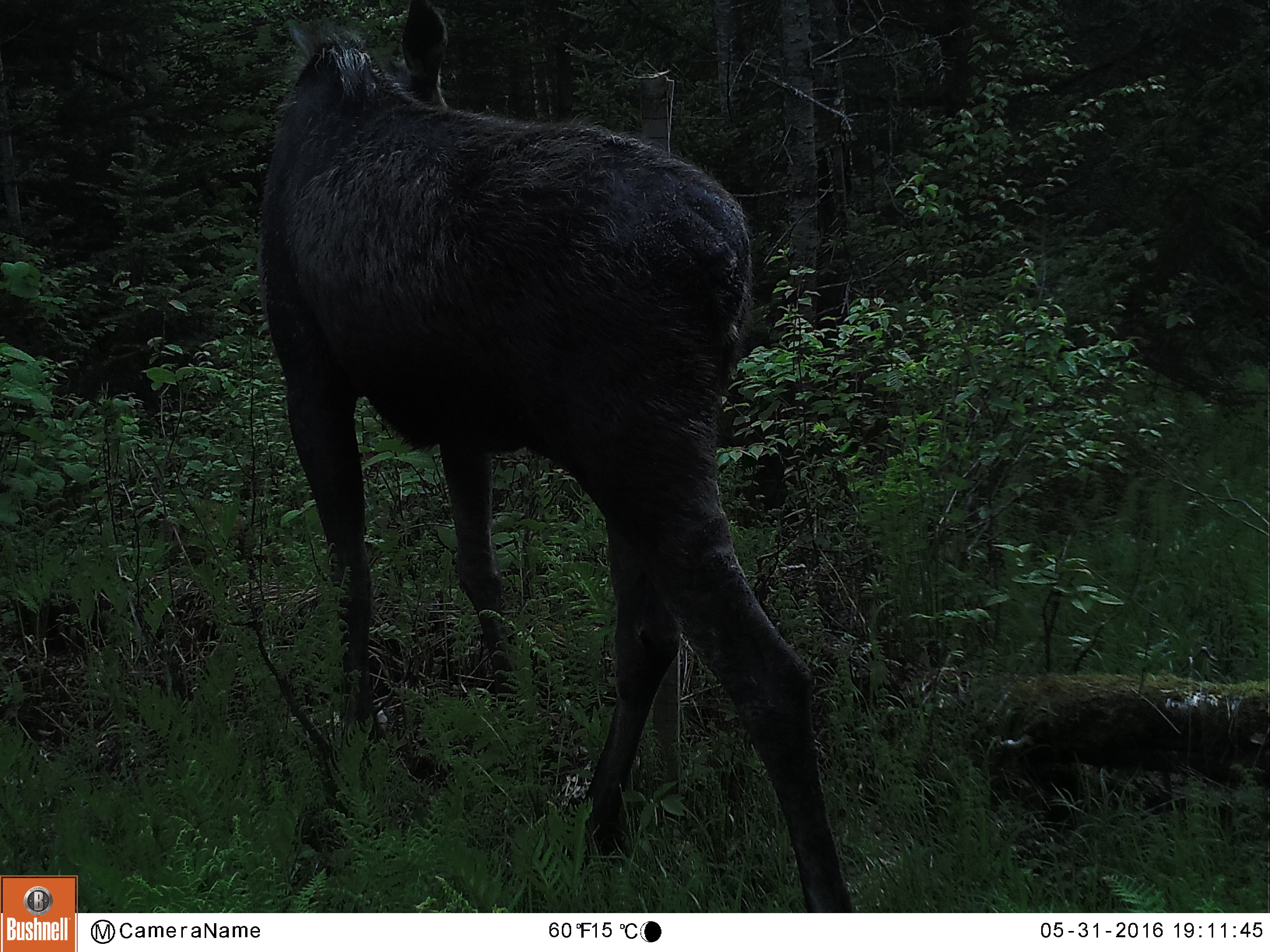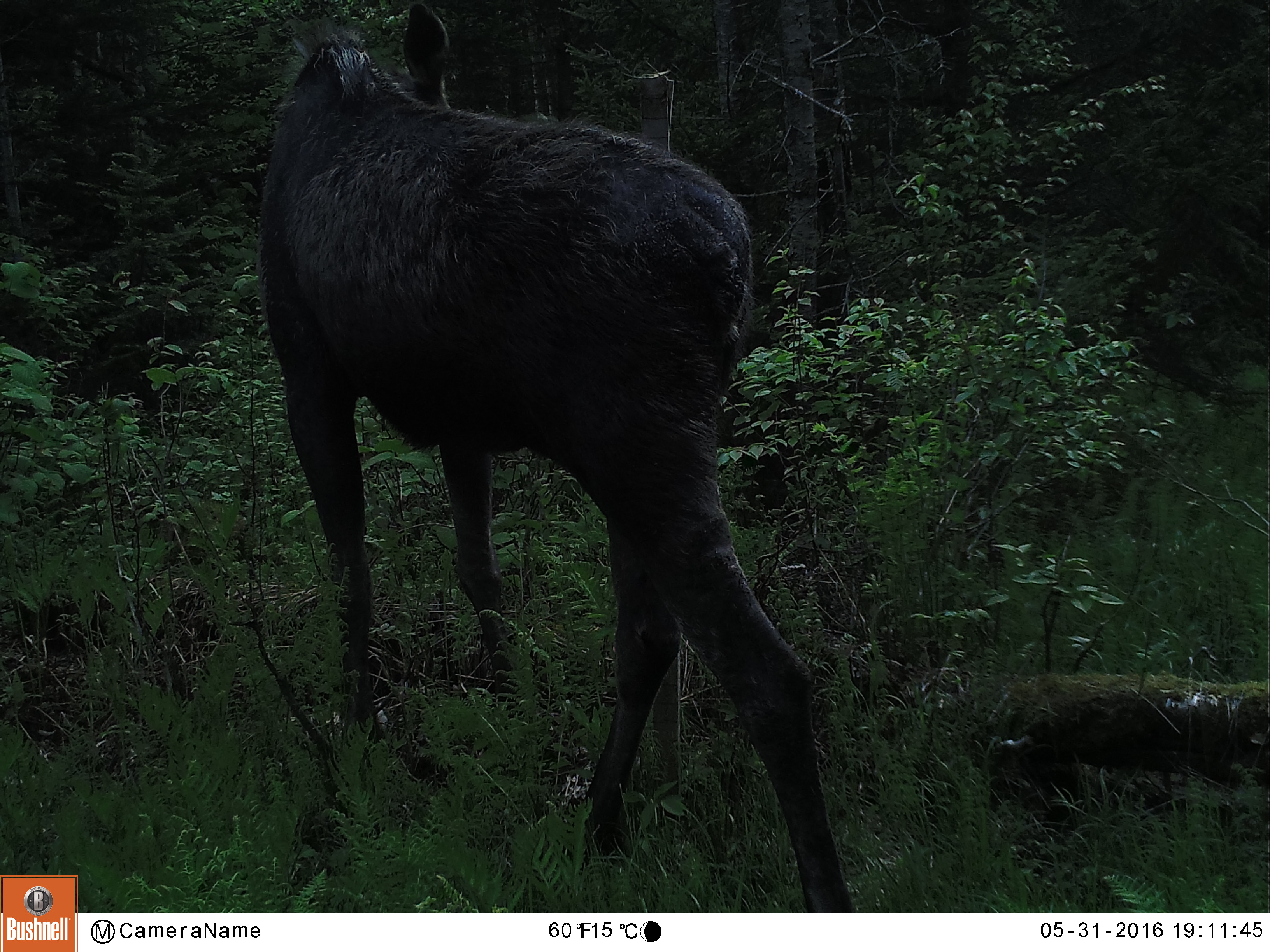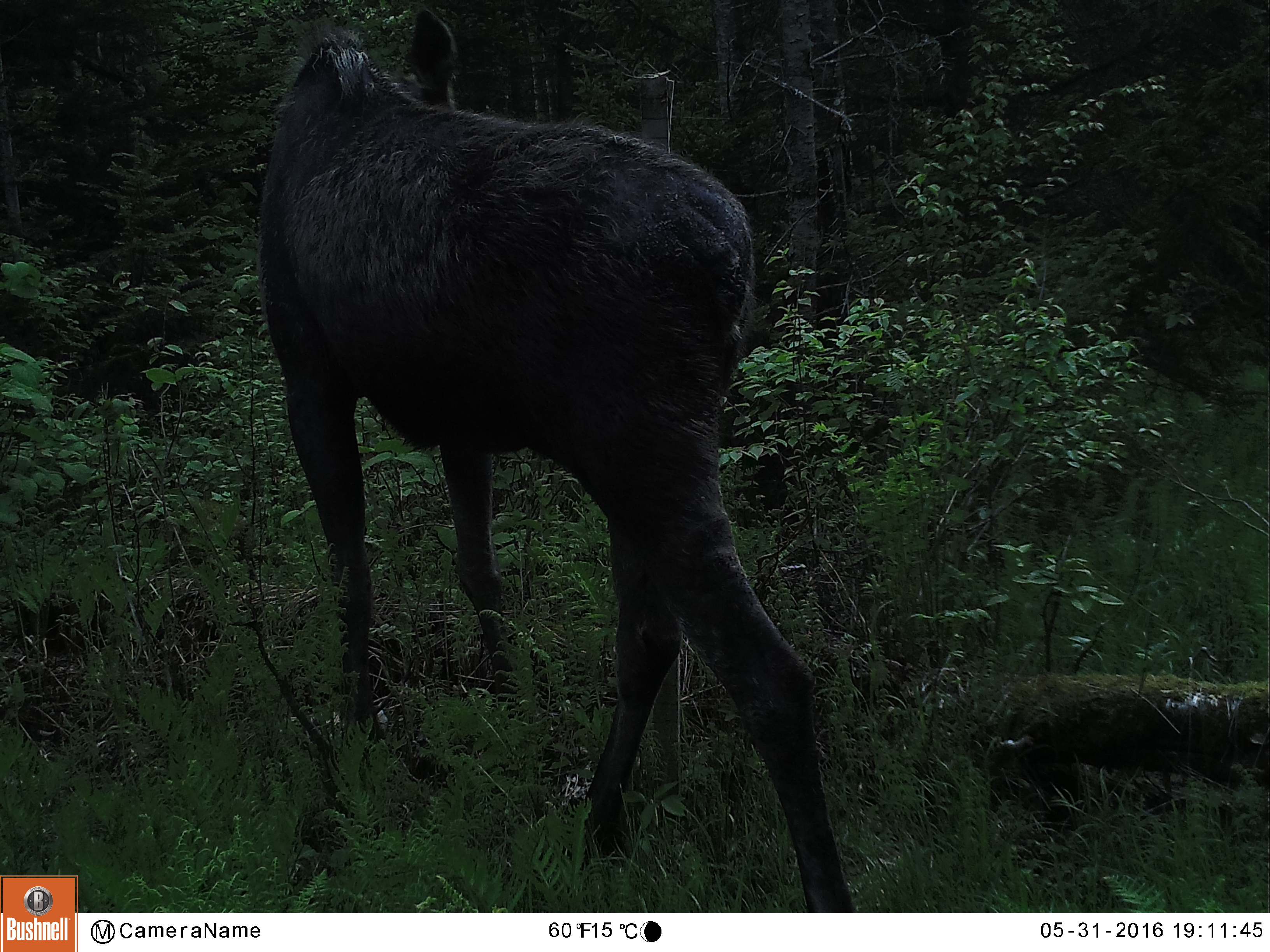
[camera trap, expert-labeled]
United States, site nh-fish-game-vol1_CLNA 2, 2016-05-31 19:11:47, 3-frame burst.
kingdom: Animalia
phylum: Chordata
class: Mammalia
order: Artiodactyla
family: Cervidae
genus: Alces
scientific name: Alces alces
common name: moose